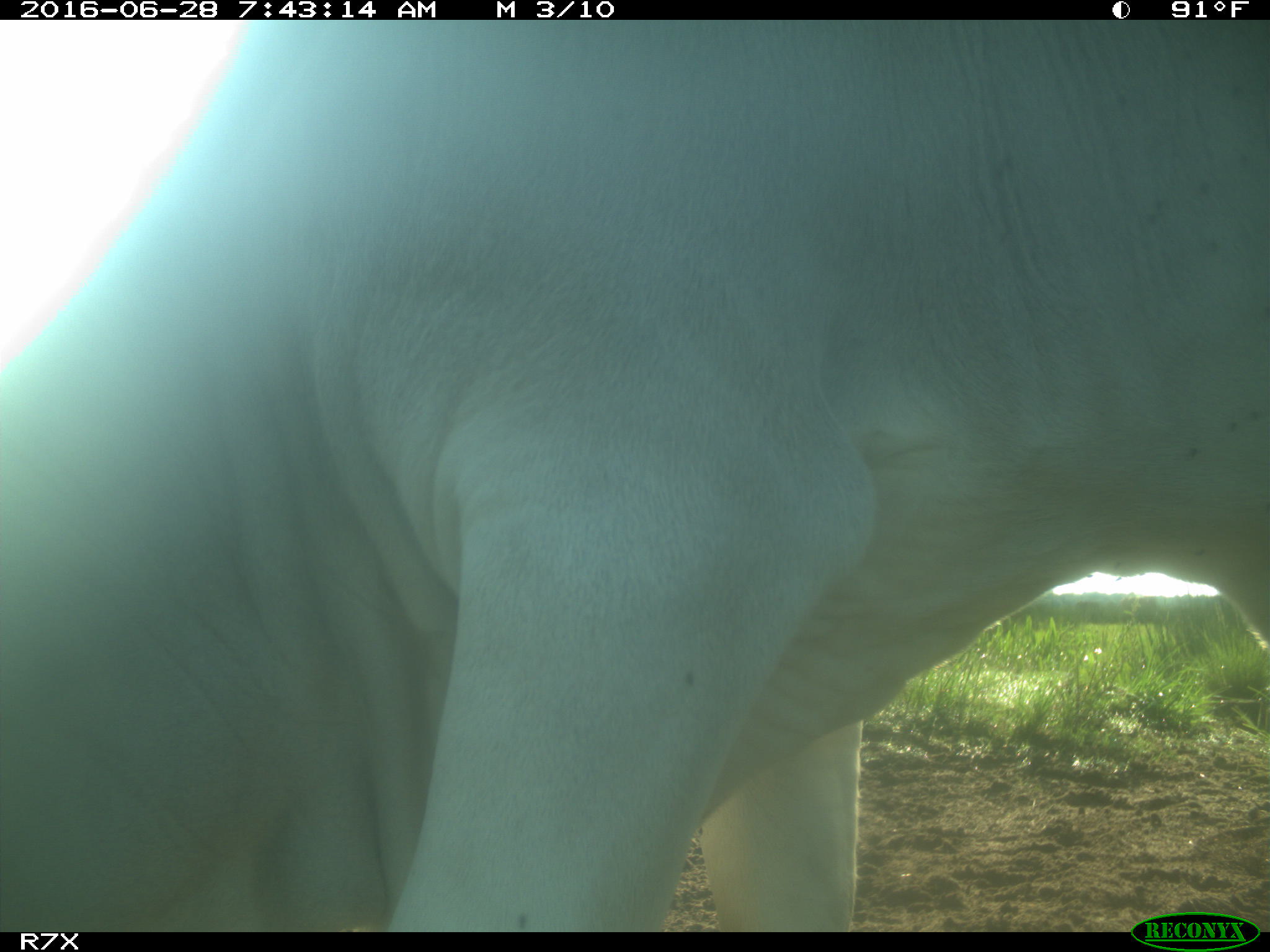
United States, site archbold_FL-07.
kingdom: Animalia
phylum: Chordata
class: Mammalia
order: Artiodactyla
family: Bovidae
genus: Bos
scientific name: Bos taurus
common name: domestic cow